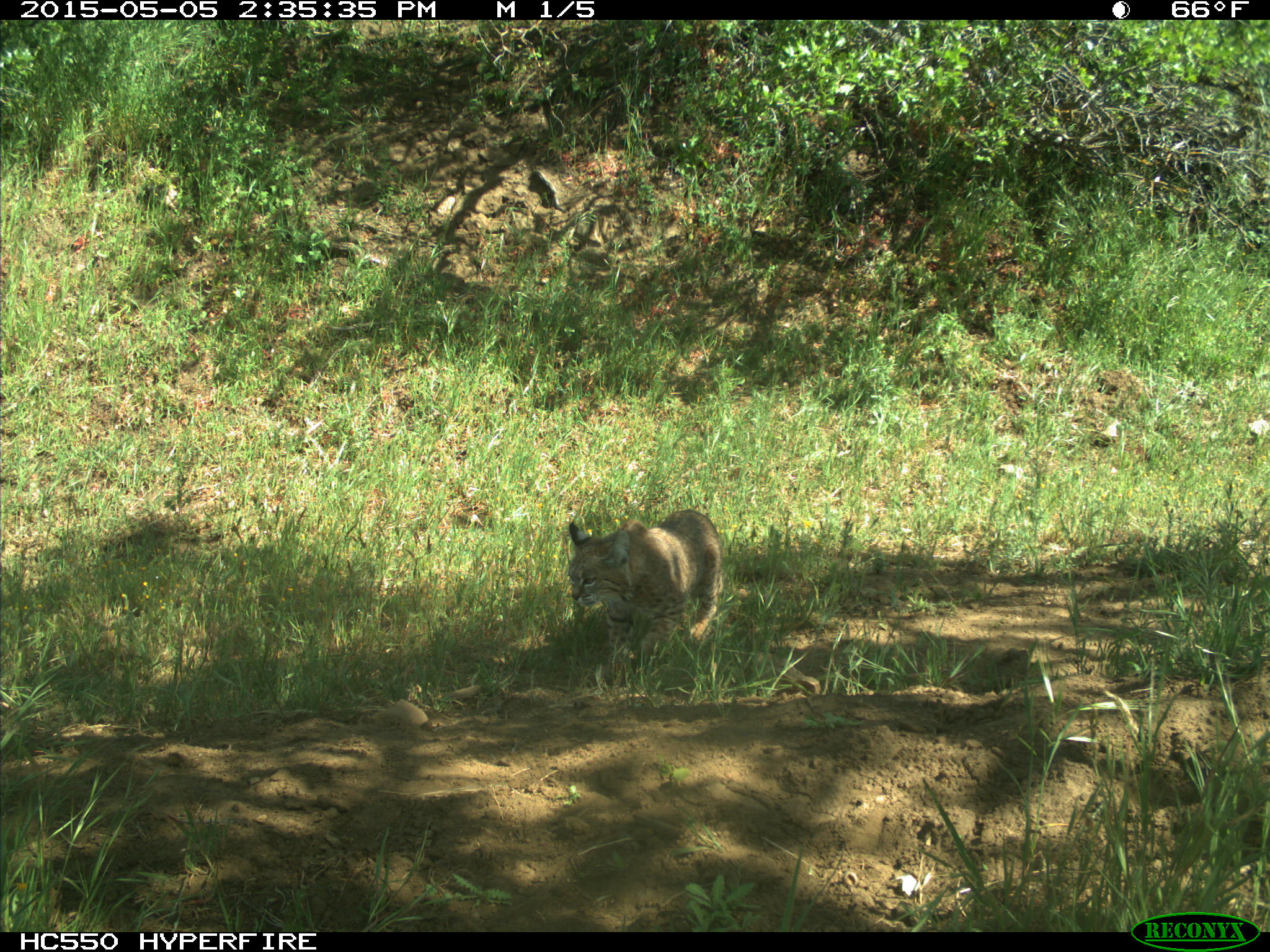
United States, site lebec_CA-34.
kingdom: Animalia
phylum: Chordata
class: Mammalia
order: Carnivora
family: Felidae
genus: Lynx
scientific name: Lynx rufus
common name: bobcat